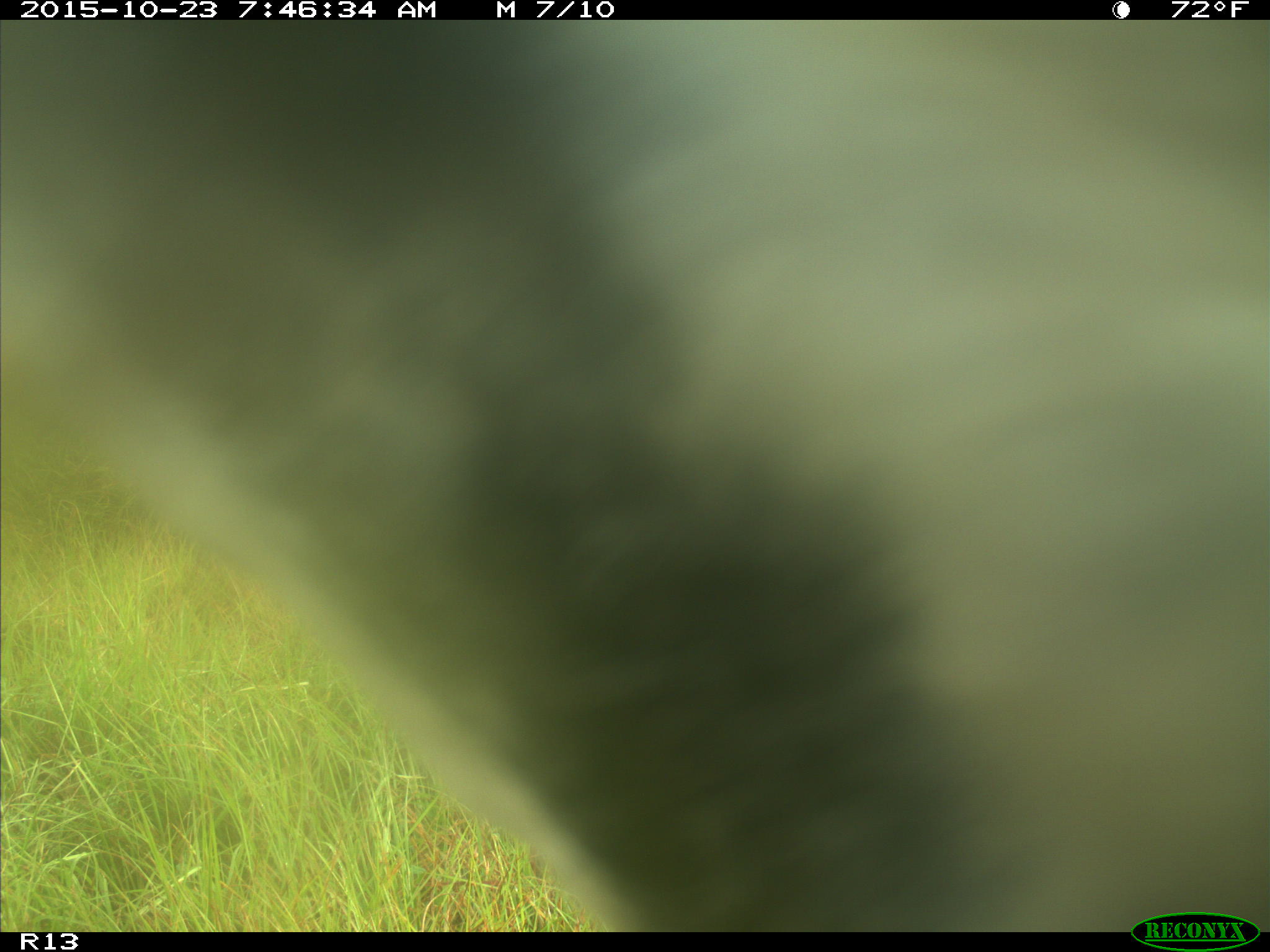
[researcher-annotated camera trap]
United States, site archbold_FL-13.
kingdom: Animalia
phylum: Chordata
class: Mammalia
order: Artiodactyla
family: Bovidae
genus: Bos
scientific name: Bos taurus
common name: domestic cow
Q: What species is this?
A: Bos taurus (domestic cow).